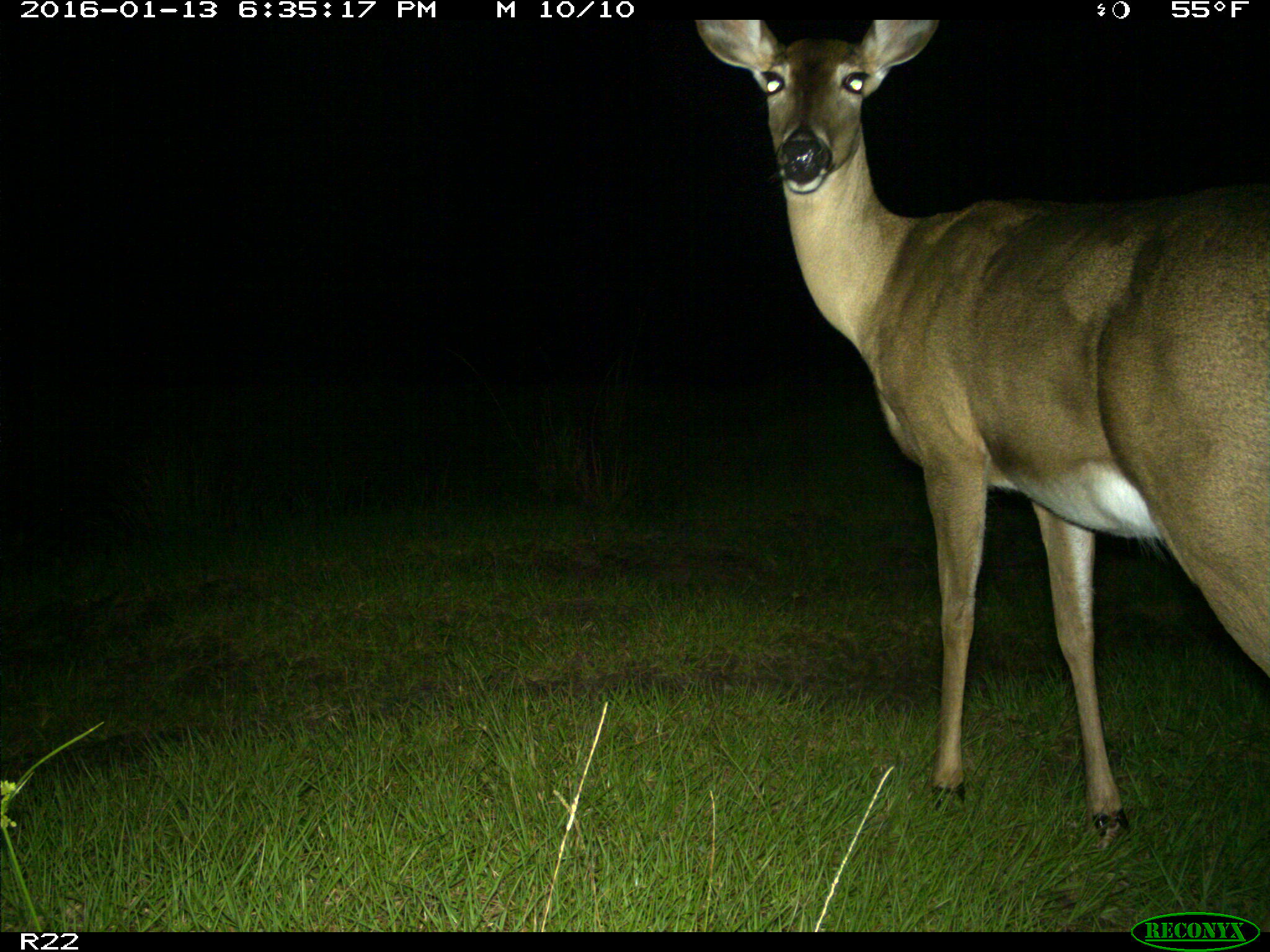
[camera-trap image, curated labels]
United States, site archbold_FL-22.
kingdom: Animalia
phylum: Chordata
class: Mammalia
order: Artiodactyla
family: Cervidae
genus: Odocoileus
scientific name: Odocoileus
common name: deer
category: unidentified deer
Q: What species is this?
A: Unidentified deer (deer) (Odocoileus).